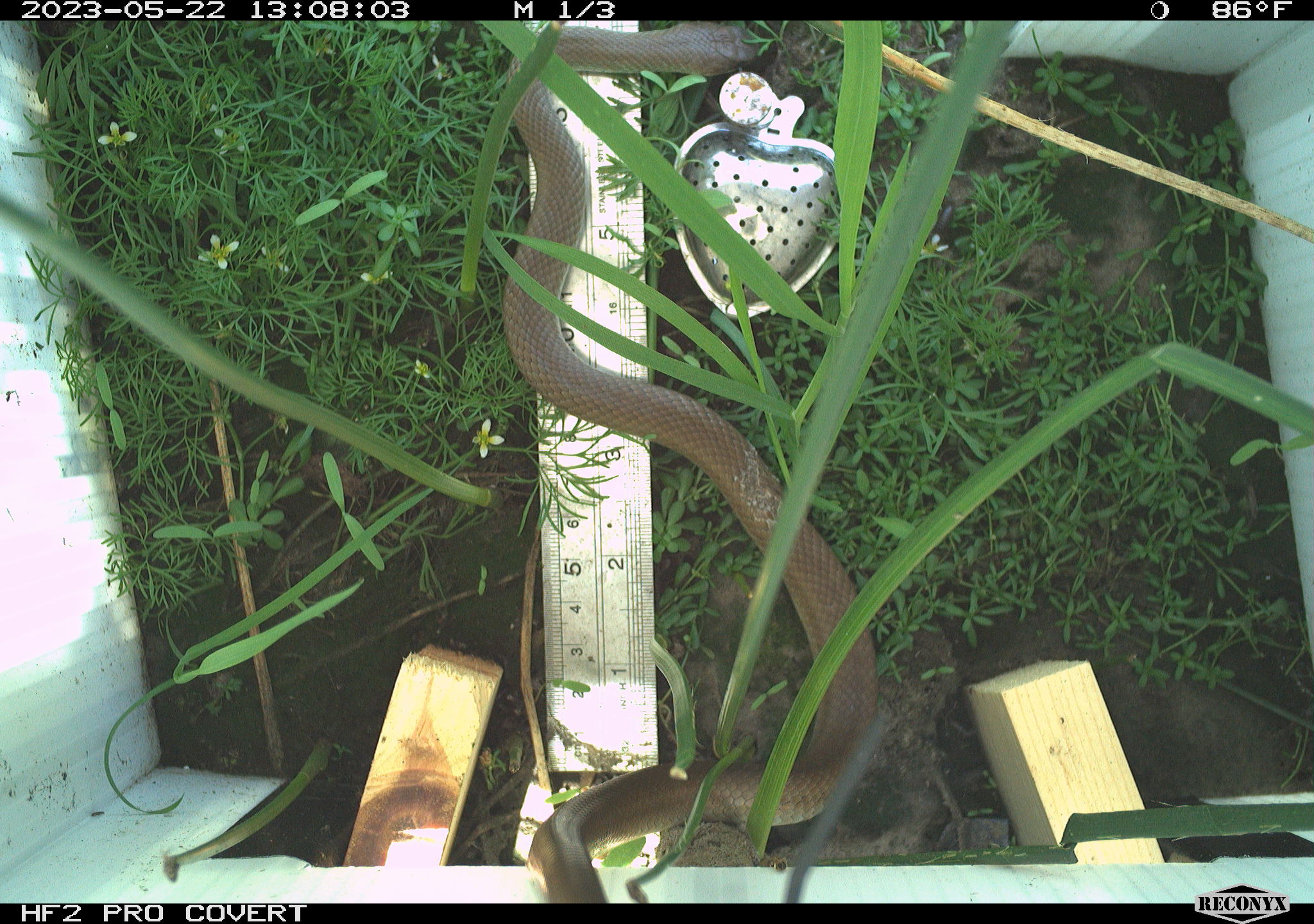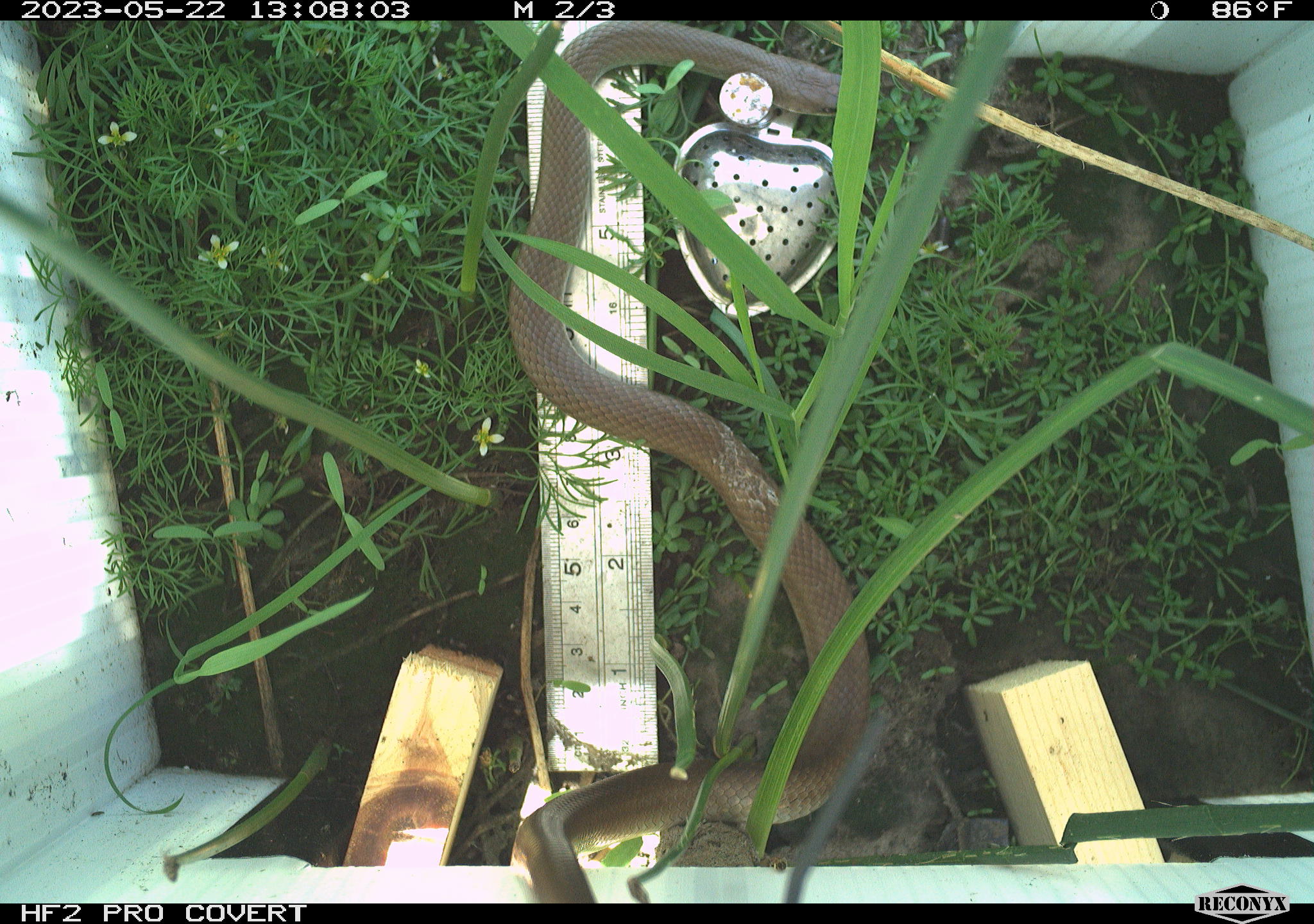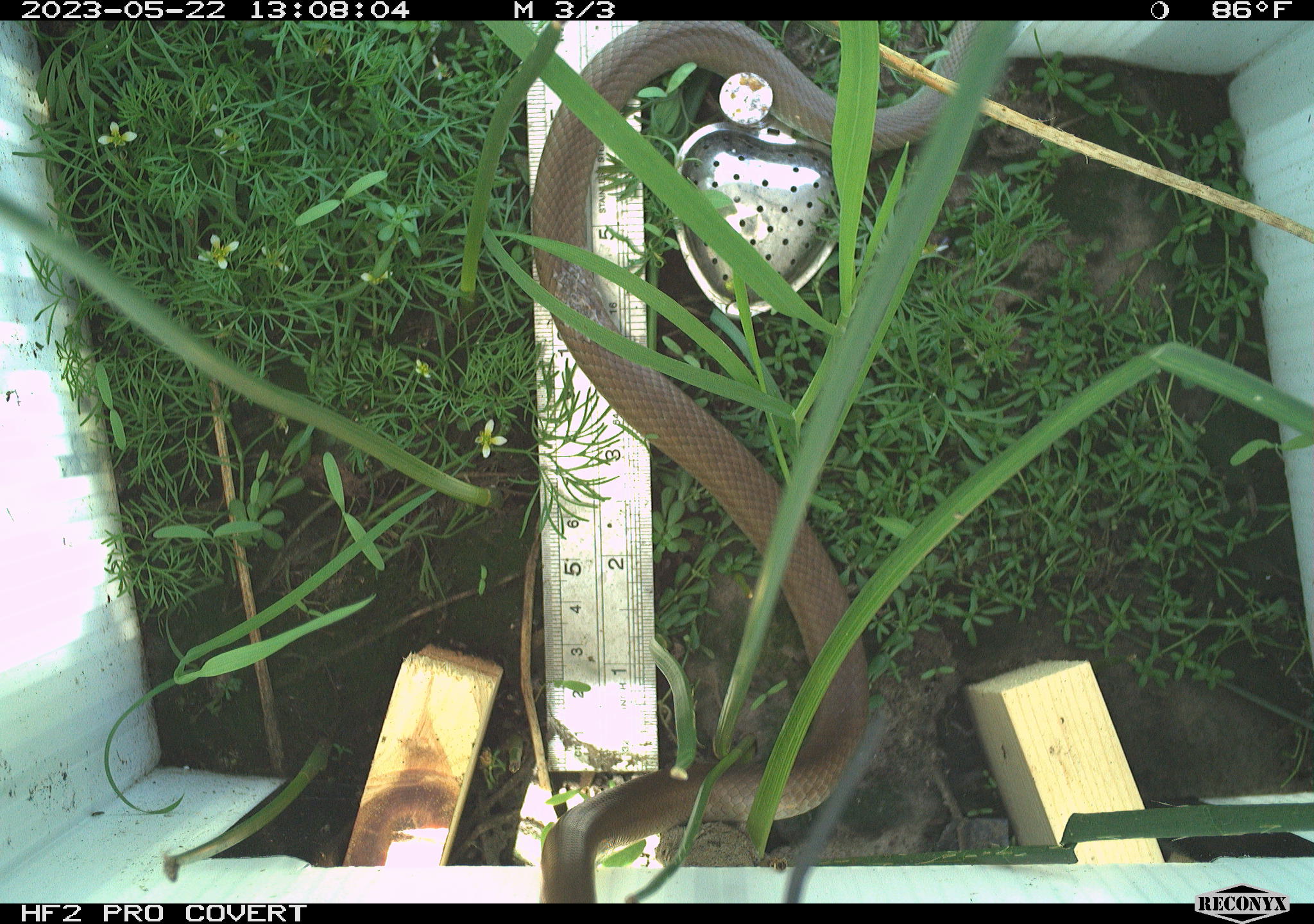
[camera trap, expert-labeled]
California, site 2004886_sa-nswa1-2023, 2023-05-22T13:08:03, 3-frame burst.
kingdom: Animalia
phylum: Chordata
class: Reptilia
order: Squamata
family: Colubridae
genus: Coluber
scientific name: Coluber constrictor mormon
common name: western yellow-bellied racer